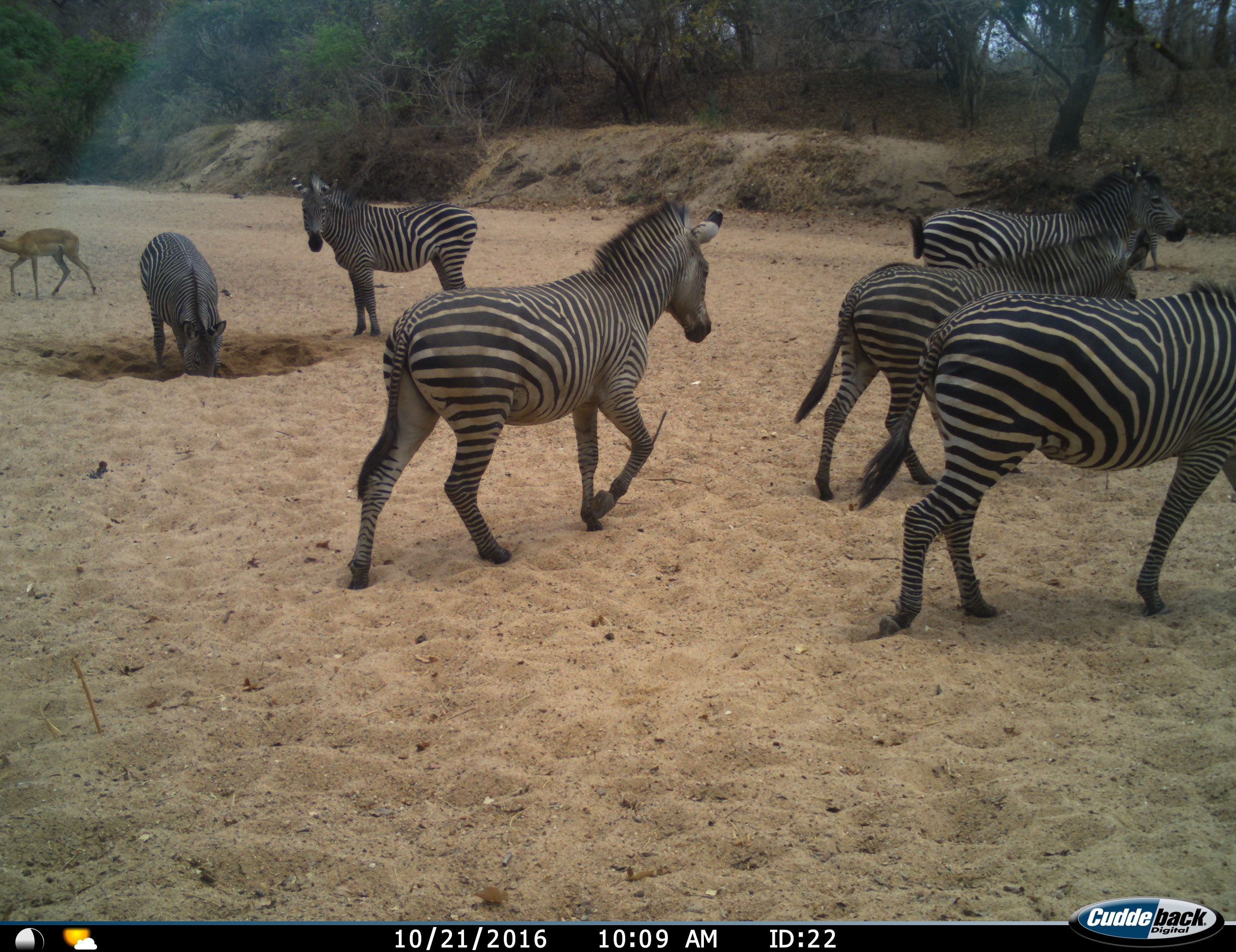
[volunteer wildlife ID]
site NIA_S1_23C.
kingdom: Animalia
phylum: Chordata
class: Mammalia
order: Artiodactyla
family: Bovidae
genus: Aepyceros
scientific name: Aepyceros melampus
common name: impala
Impala (Aepyceros melampus), count 1. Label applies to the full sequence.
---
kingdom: Animalia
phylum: Chordata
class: Mammalia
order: Perissodactyla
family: Equidae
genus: Equus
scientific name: Equus quagga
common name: plains zebra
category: zebraplains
Zebraplains (plains zebra) (Equus quagga), count 6. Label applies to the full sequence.